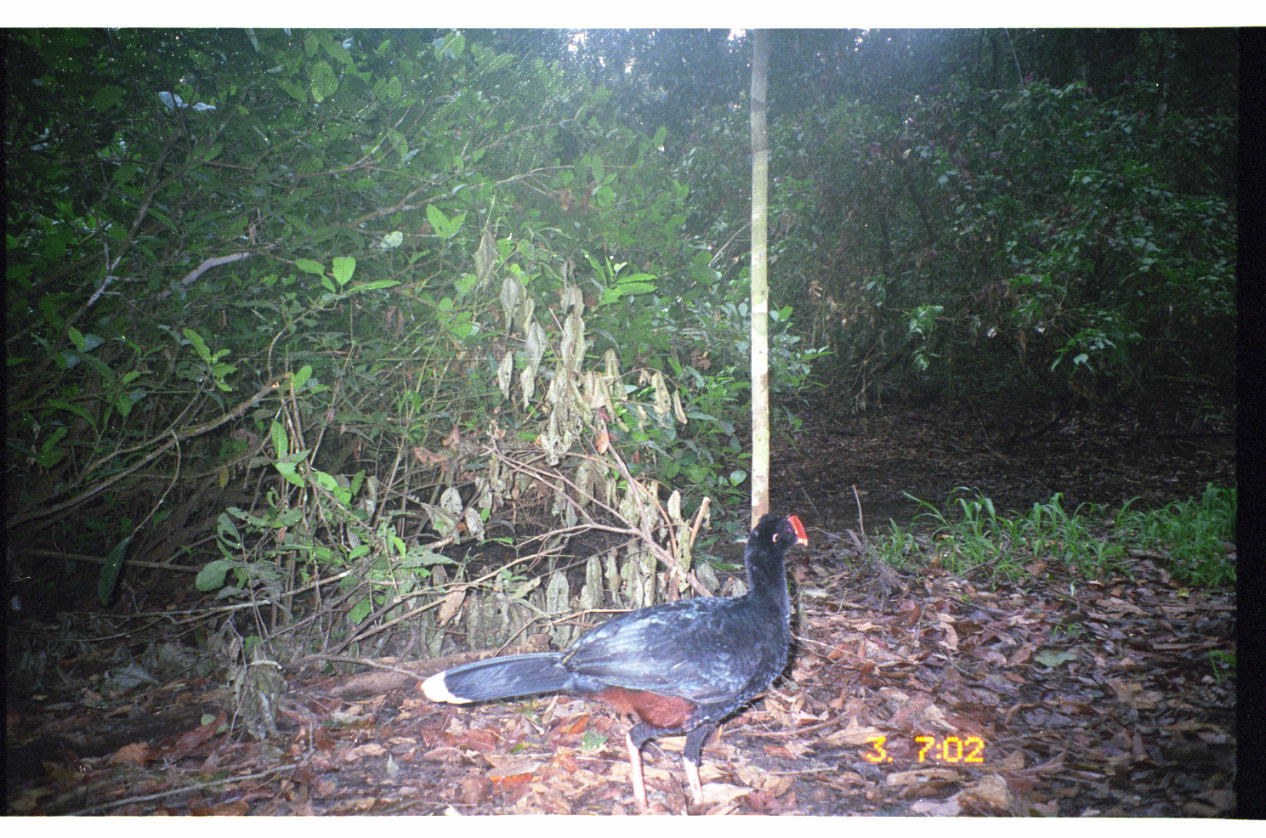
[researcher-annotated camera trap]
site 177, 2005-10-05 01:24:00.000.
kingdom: Animalia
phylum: Chordata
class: Aves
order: Galliformes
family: Cracidae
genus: Mitu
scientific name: Mitu tuberosum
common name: razor-billed curassow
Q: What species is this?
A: Mitu tuberosum (razor-billed curassow).